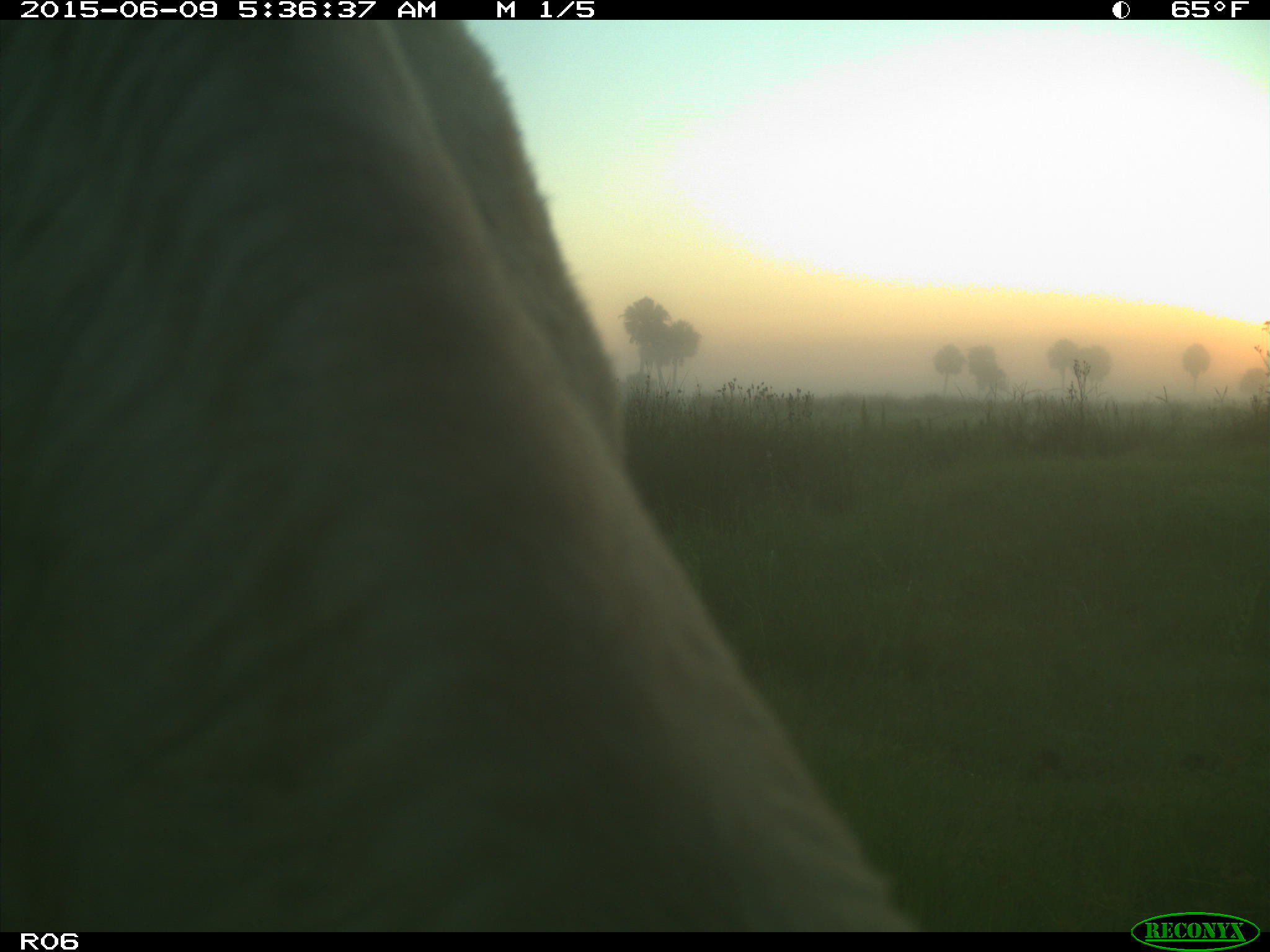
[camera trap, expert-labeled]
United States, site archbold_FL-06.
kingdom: Animalia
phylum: Chordata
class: Mammalia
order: Artiodactyla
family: Bovidae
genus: Bos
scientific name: Bos taurus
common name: domestic cow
Bos taurus (domestic cow).